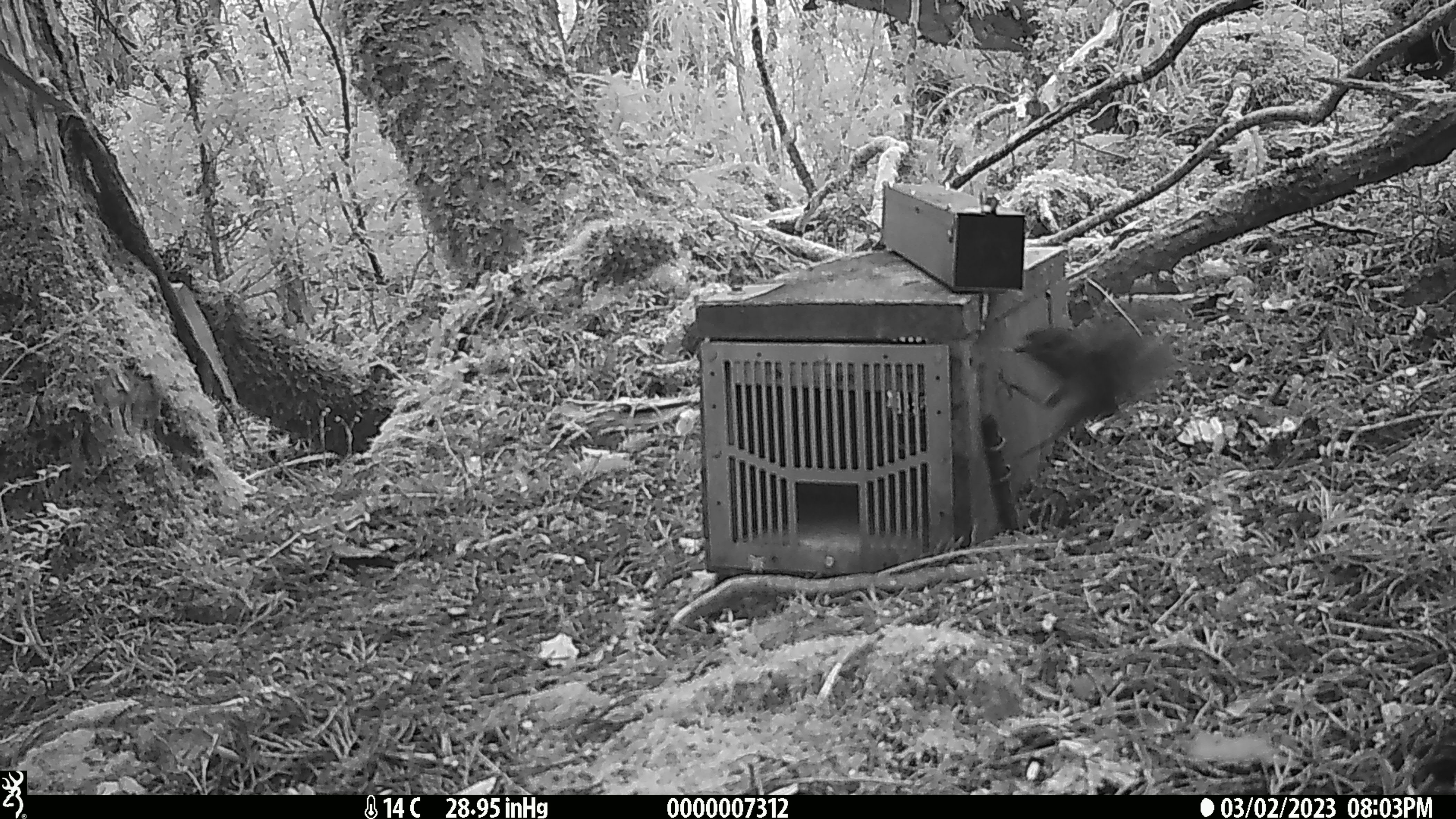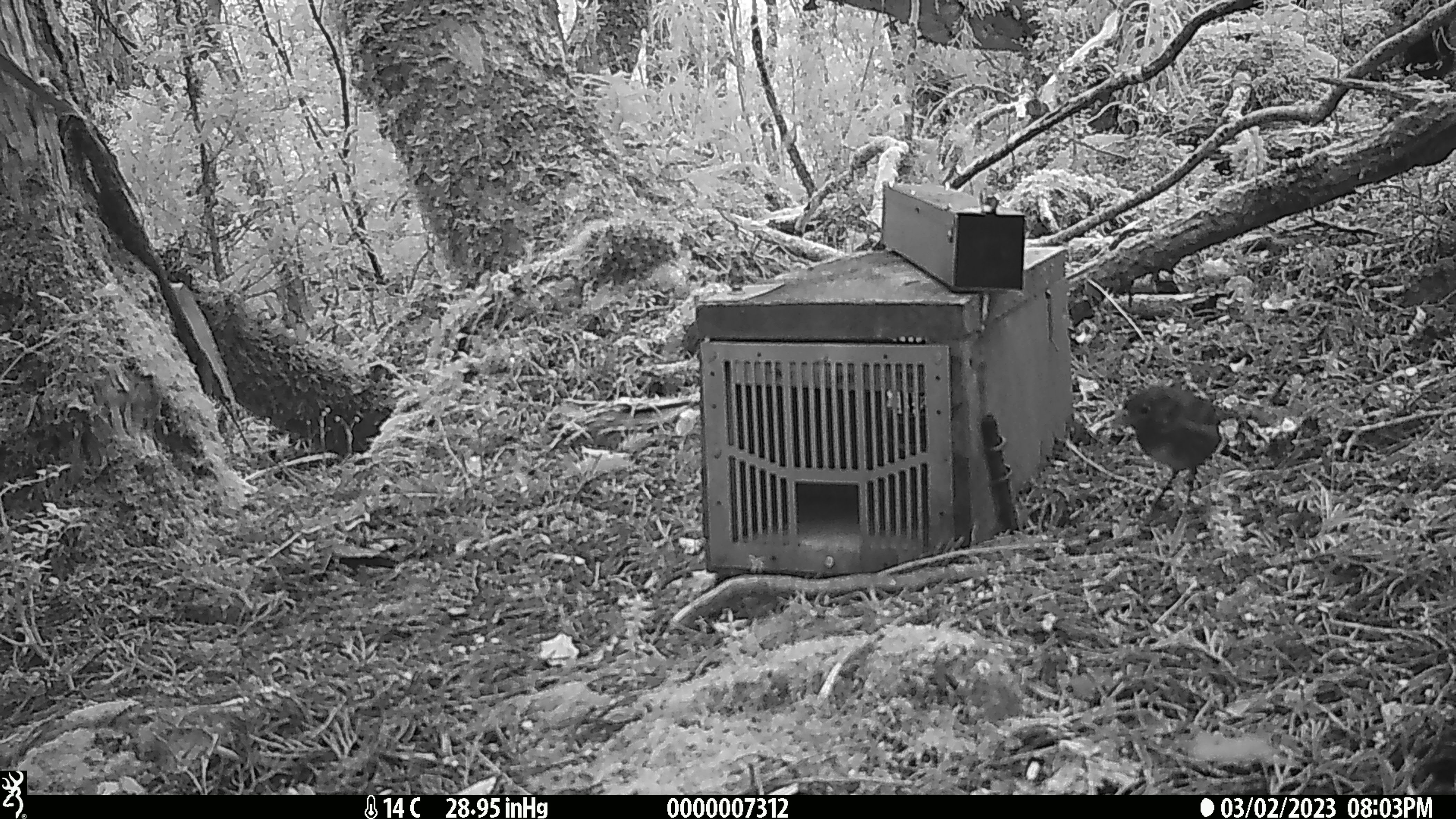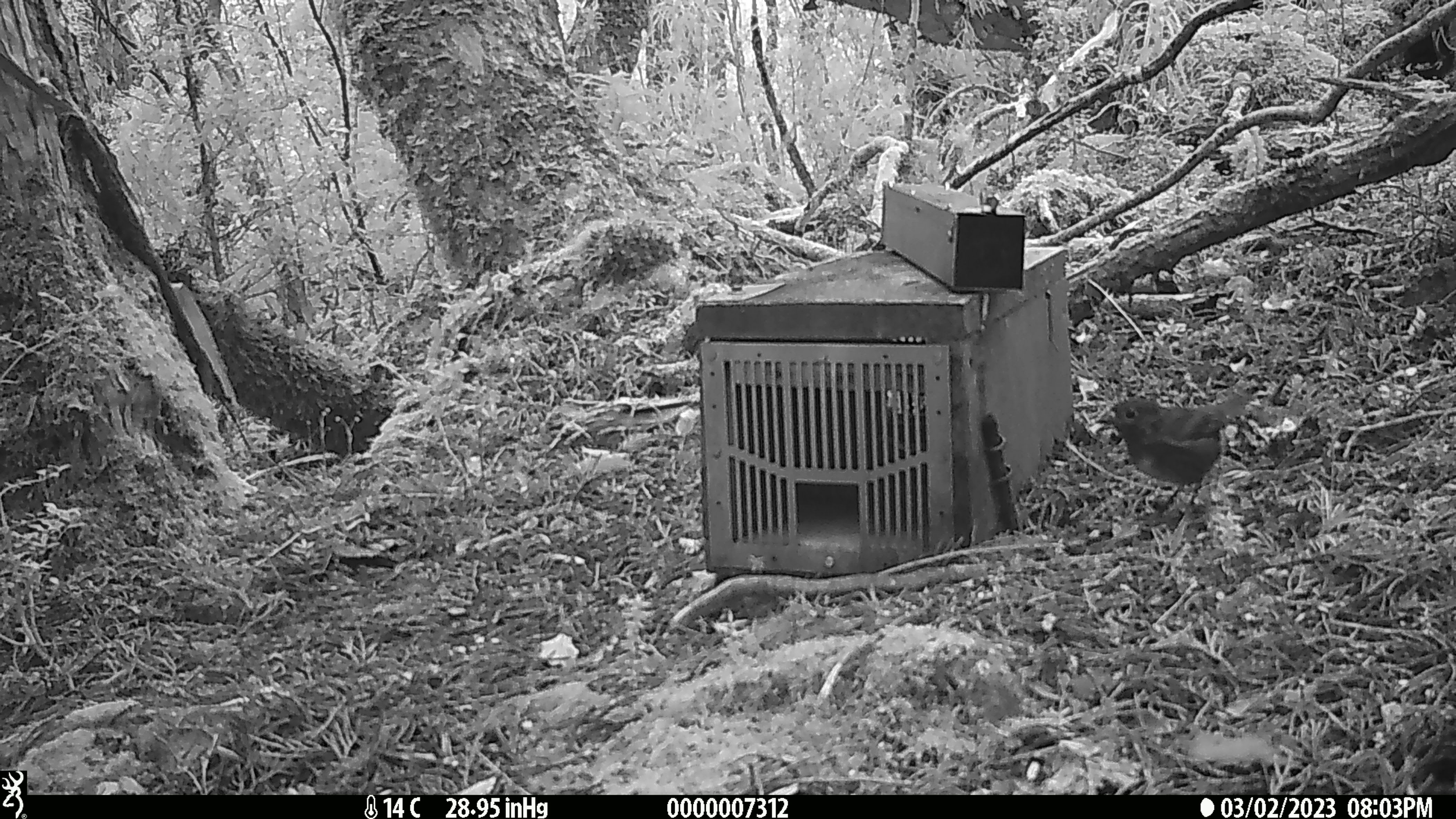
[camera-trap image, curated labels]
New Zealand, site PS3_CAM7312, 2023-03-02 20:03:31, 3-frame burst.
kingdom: Animalia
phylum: Chordata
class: Aves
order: Passeriformes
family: Petroicidae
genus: Petroica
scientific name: Petroica australis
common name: new zealand robin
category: robin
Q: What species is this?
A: Robin (new zealand robin) (Petroica australis).